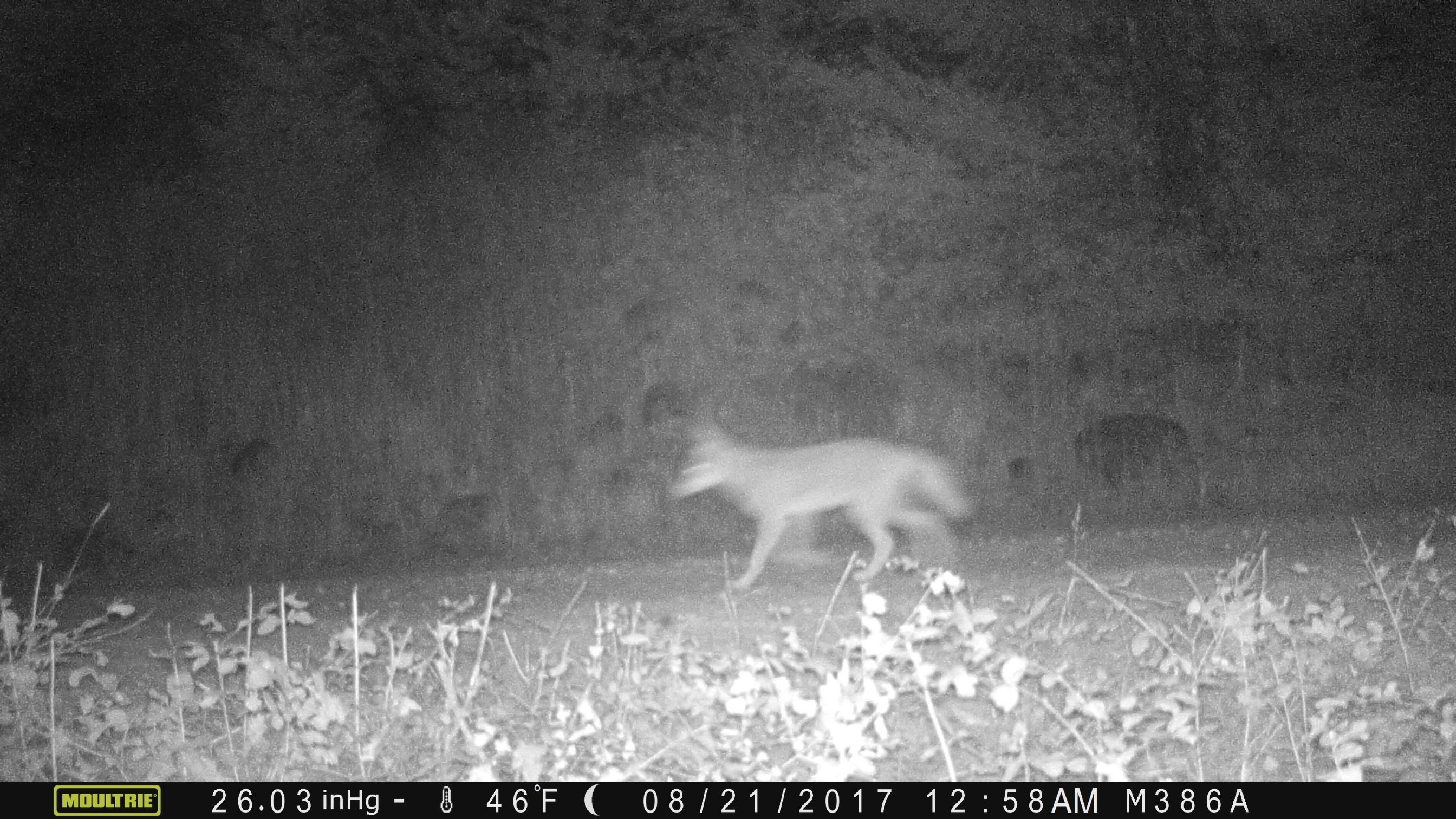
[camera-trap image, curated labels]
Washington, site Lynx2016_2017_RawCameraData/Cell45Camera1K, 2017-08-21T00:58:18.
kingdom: Animalia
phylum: Chordata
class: Mammalia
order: Carnivora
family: Canidae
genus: Canis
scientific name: Canis latrans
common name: coyote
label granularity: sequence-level